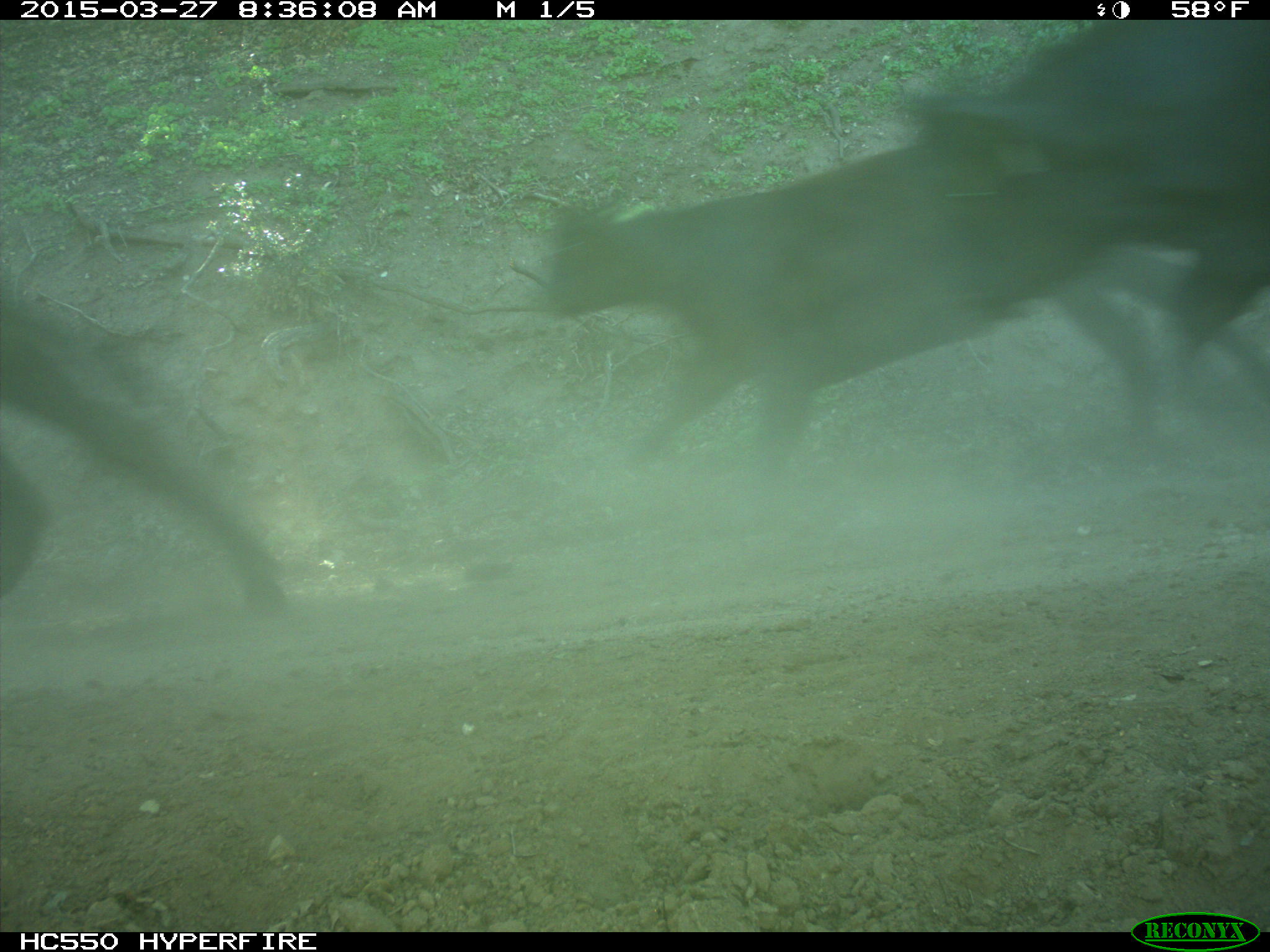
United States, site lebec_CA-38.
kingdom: Animalia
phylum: Chordata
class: Mammalia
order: Artiodactyla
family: Bovidae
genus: Bos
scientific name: Bos taurus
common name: domestic cow